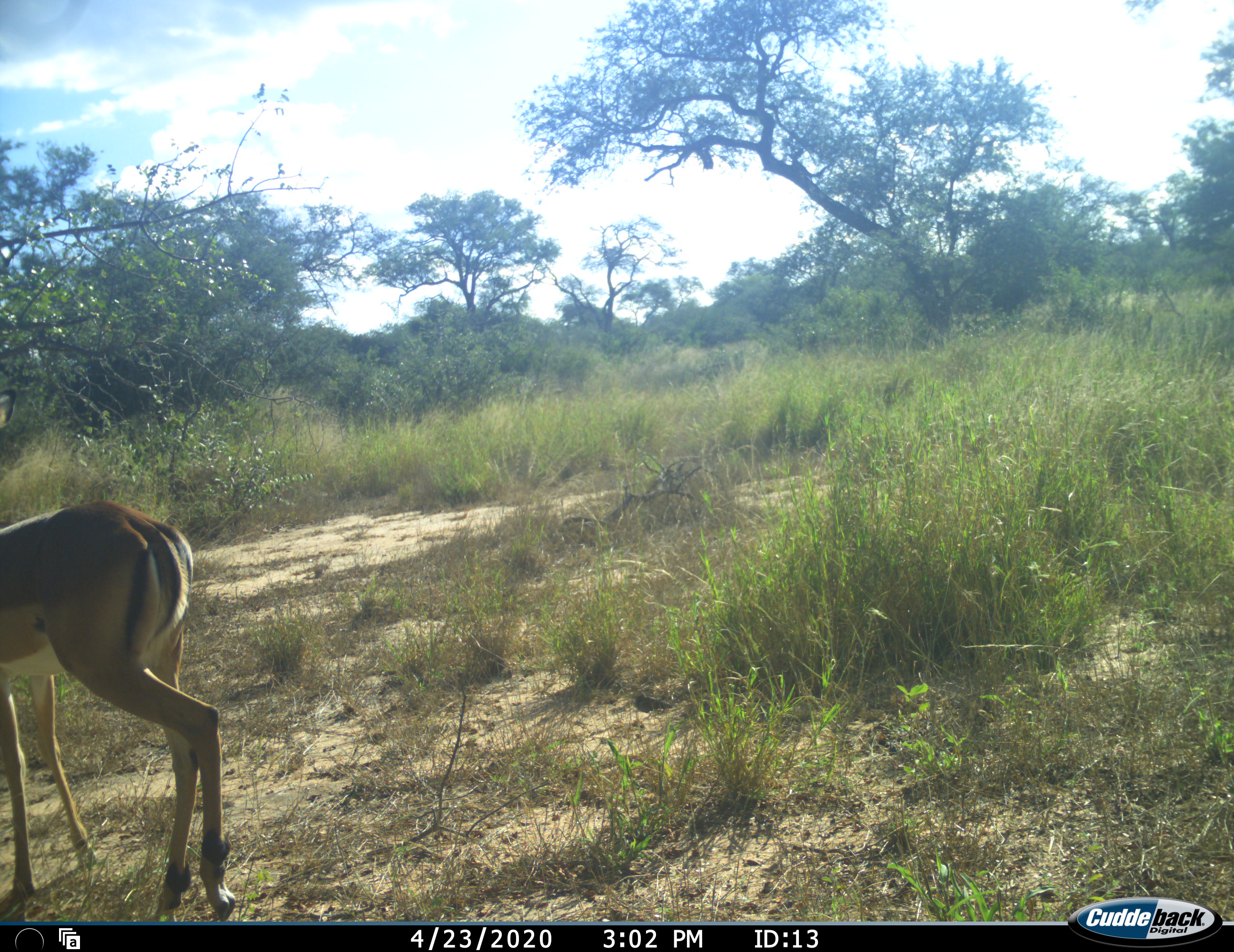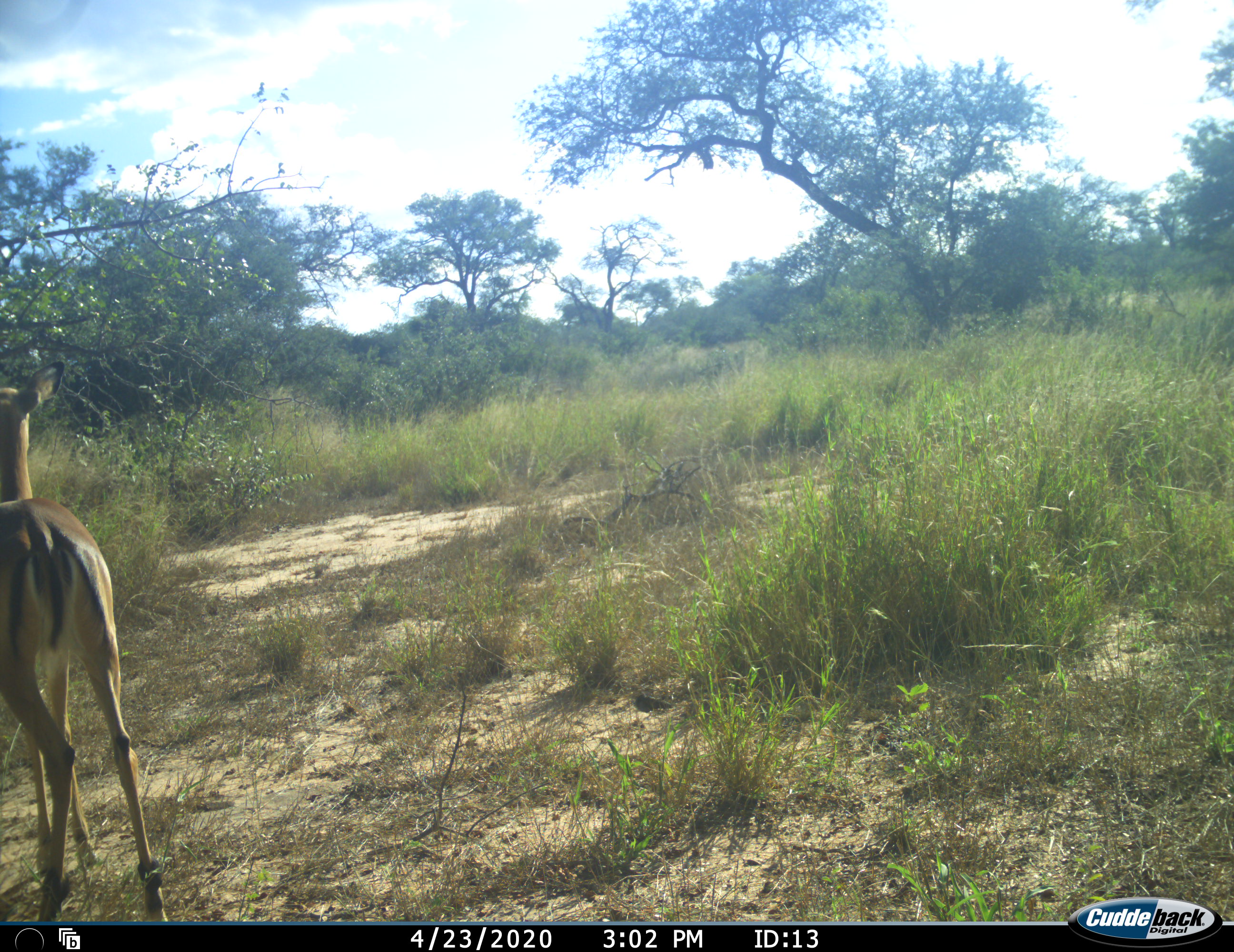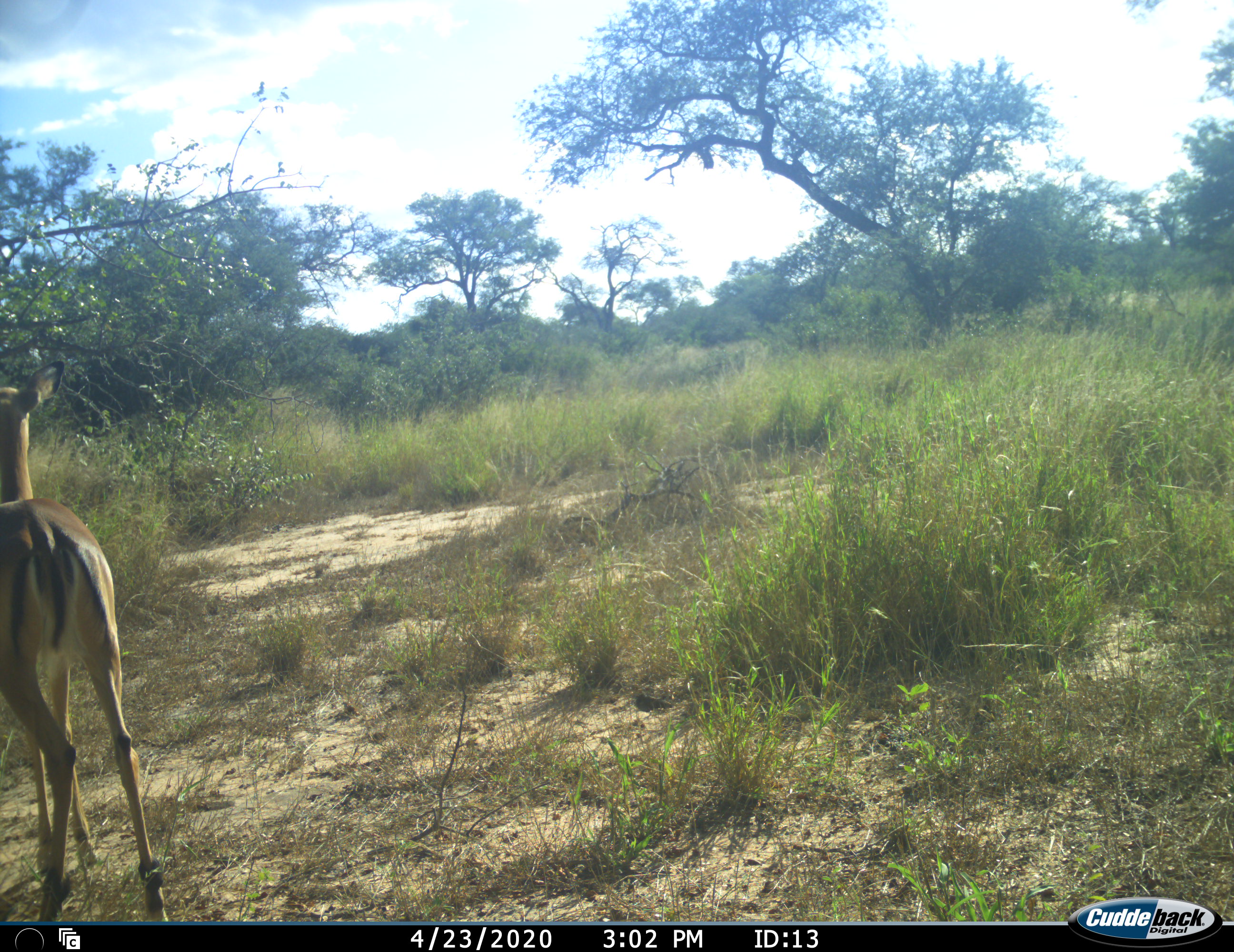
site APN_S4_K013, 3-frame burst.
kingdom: Animalia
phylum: Chordata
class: Mammalia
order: Artiodactyla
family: Bovidae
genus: Aepyceros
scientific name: Aepyceros melampus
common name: impala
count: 1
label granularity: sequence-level